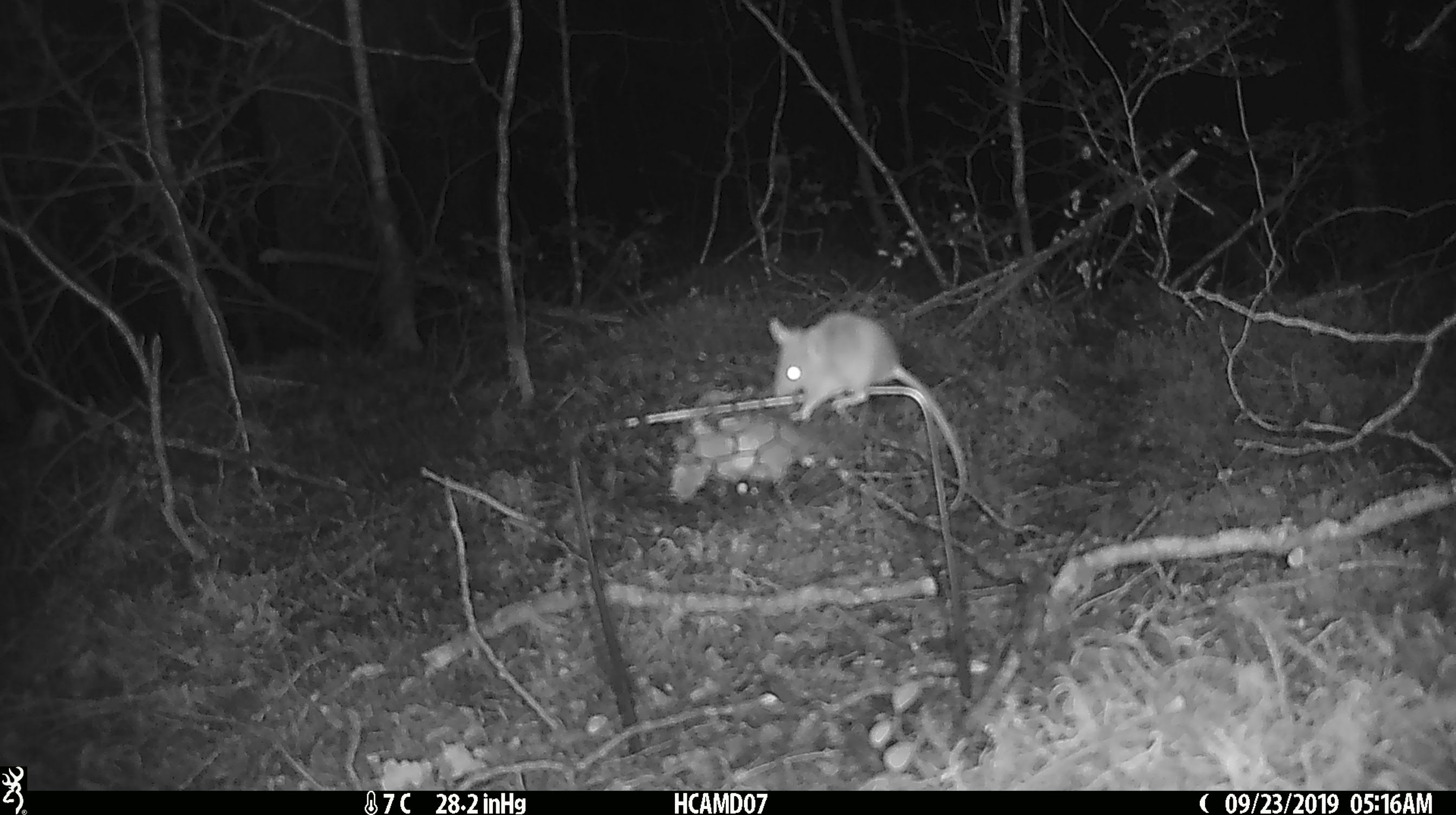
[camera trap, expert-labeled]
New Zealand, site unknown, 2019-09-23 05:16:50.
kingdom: Animalia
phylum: Chordata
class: Mammalia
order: Rodentia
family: Muridae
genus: Mus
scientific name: Mus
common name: mouse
Mouse (Mus).